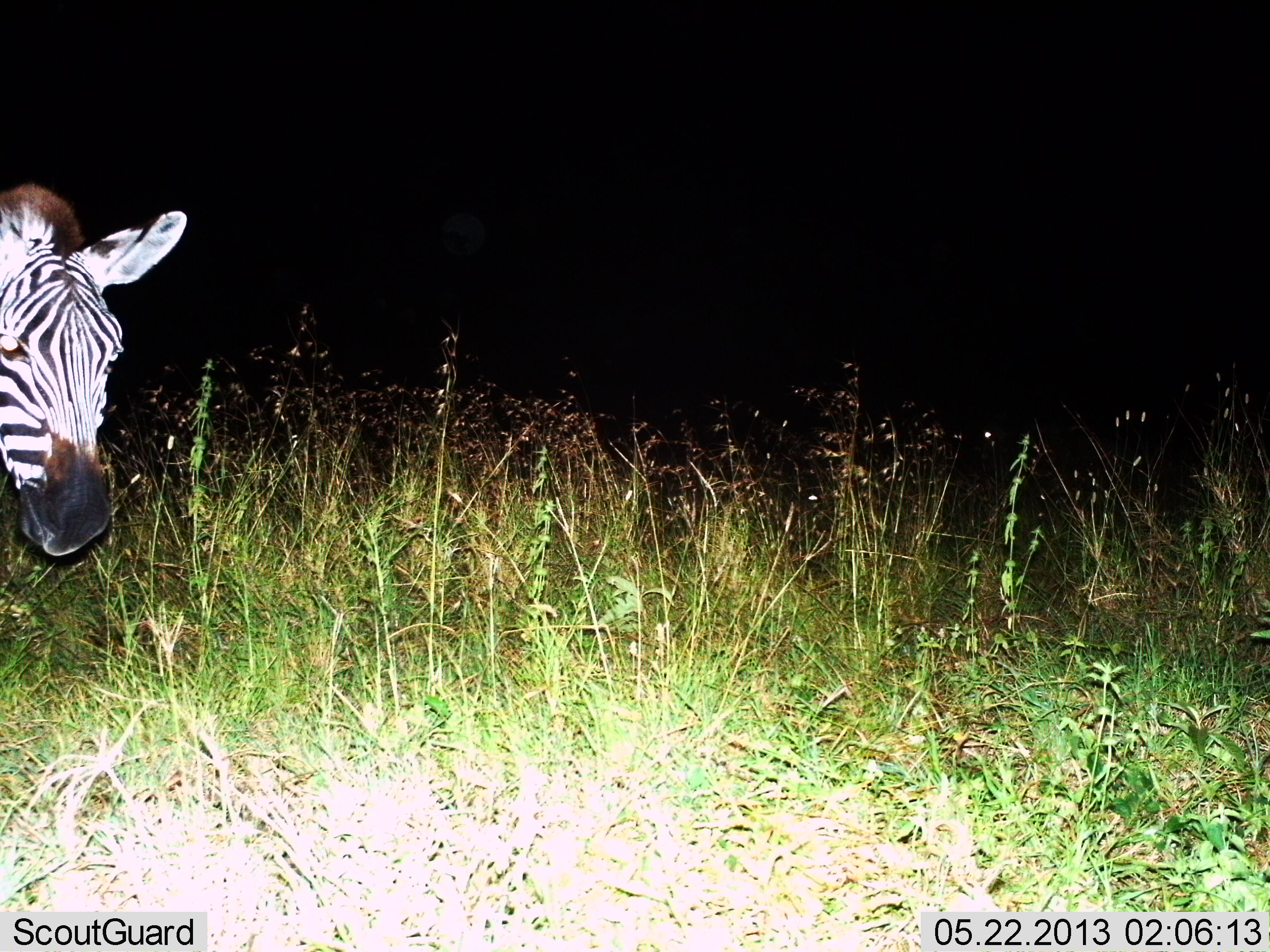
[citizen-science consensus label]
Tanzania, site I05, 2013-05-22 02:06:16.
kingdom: Animalia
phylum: Chordata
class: Mammalia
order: Perissodactyla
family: Equidae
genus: Equus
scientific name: Equus quagga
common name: plains zebra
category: zebra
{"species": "zebra (plains zebra) (Equus quagga)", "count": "1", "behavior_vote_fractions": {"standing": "90%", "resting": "0%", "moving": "10%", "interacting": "0%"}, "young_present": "0%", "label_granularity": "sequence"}